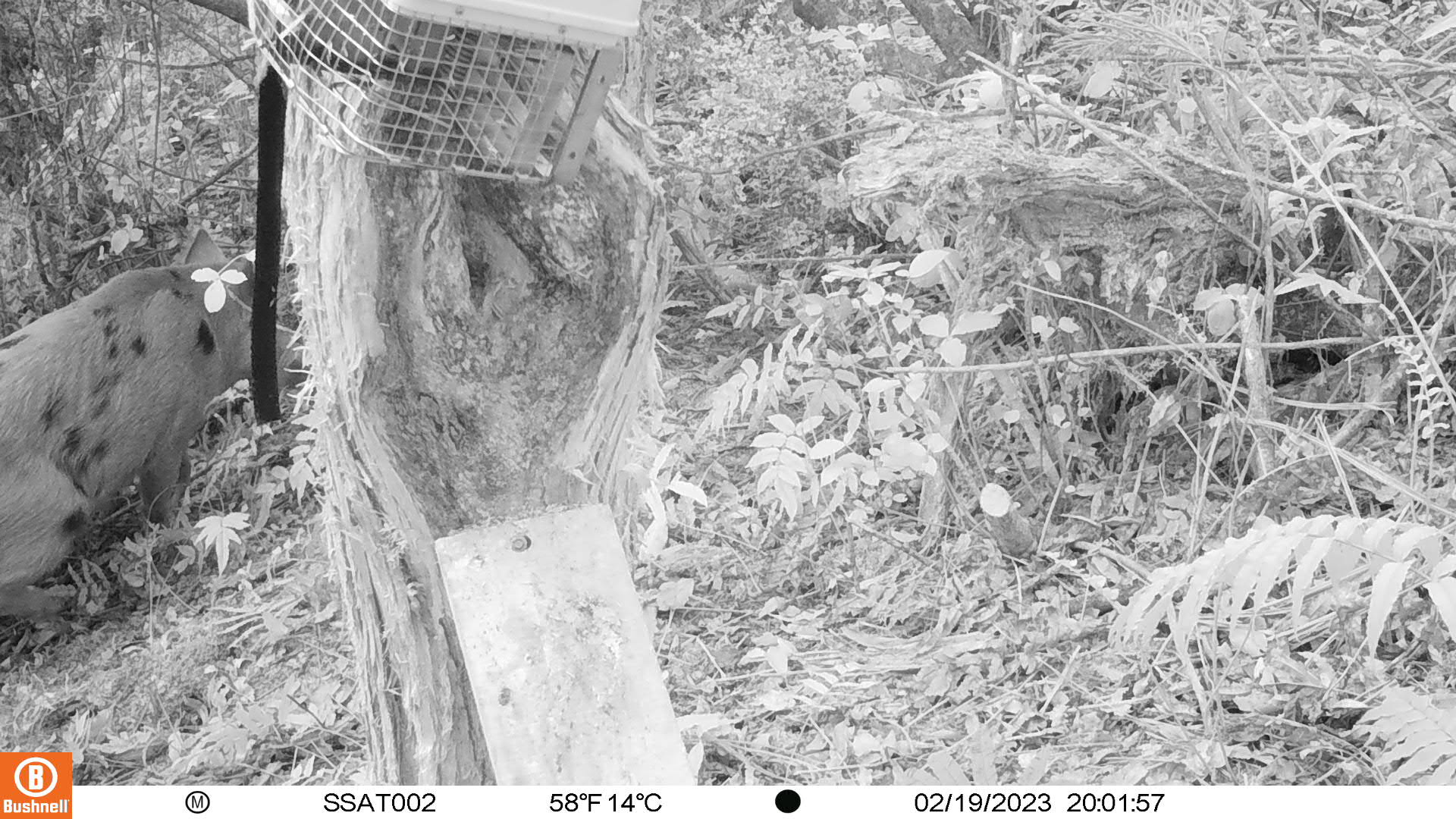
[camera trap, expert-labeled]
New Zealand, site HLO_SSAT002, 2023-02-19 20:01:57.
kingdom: Animalia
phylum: Chordata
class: Mammalia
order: Artiodactyla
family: Suidae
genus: Sus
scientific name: Sus scrofa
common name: pig